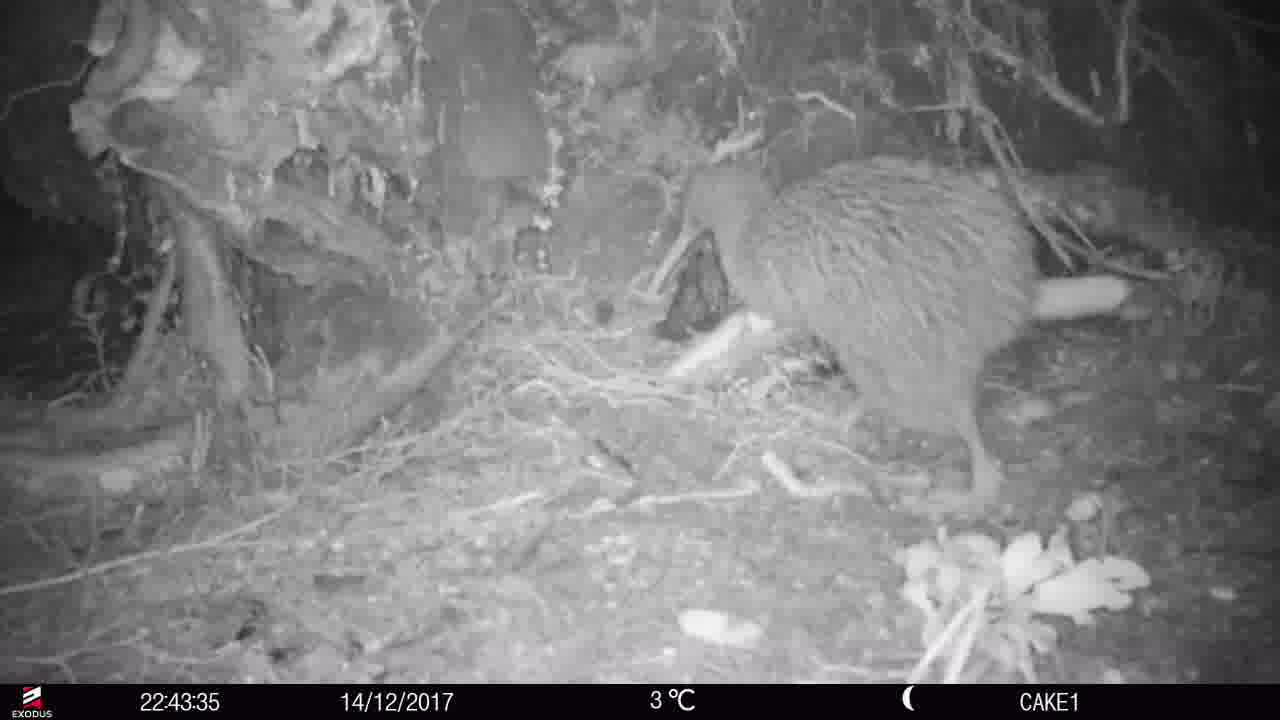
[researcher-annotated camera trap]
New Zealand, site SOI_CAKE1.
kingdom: Animalia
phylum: Chordata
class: Aves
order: Apterygiformes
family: Apterygidae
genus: Apteryx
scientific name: Apteryx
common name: kiwi